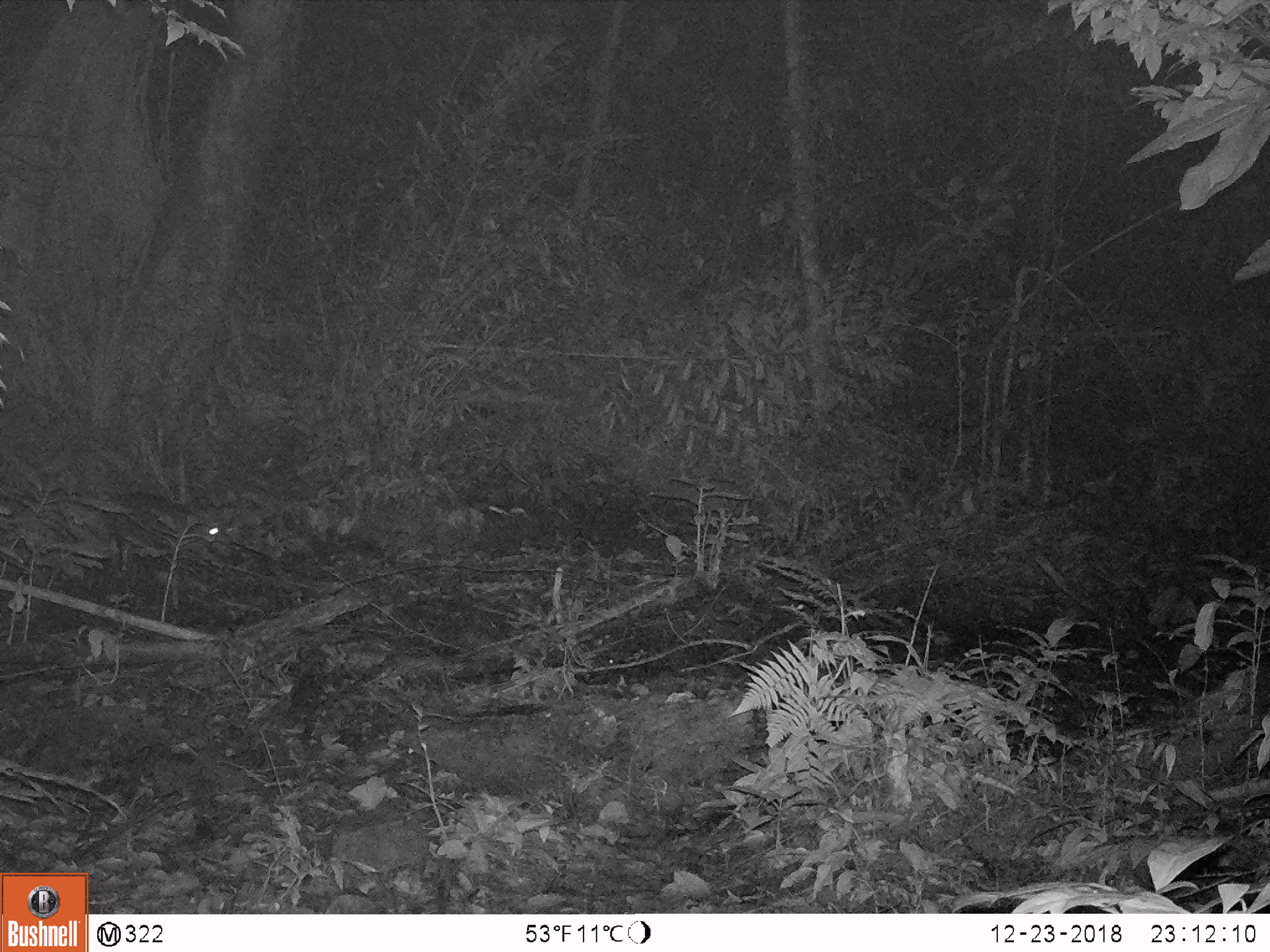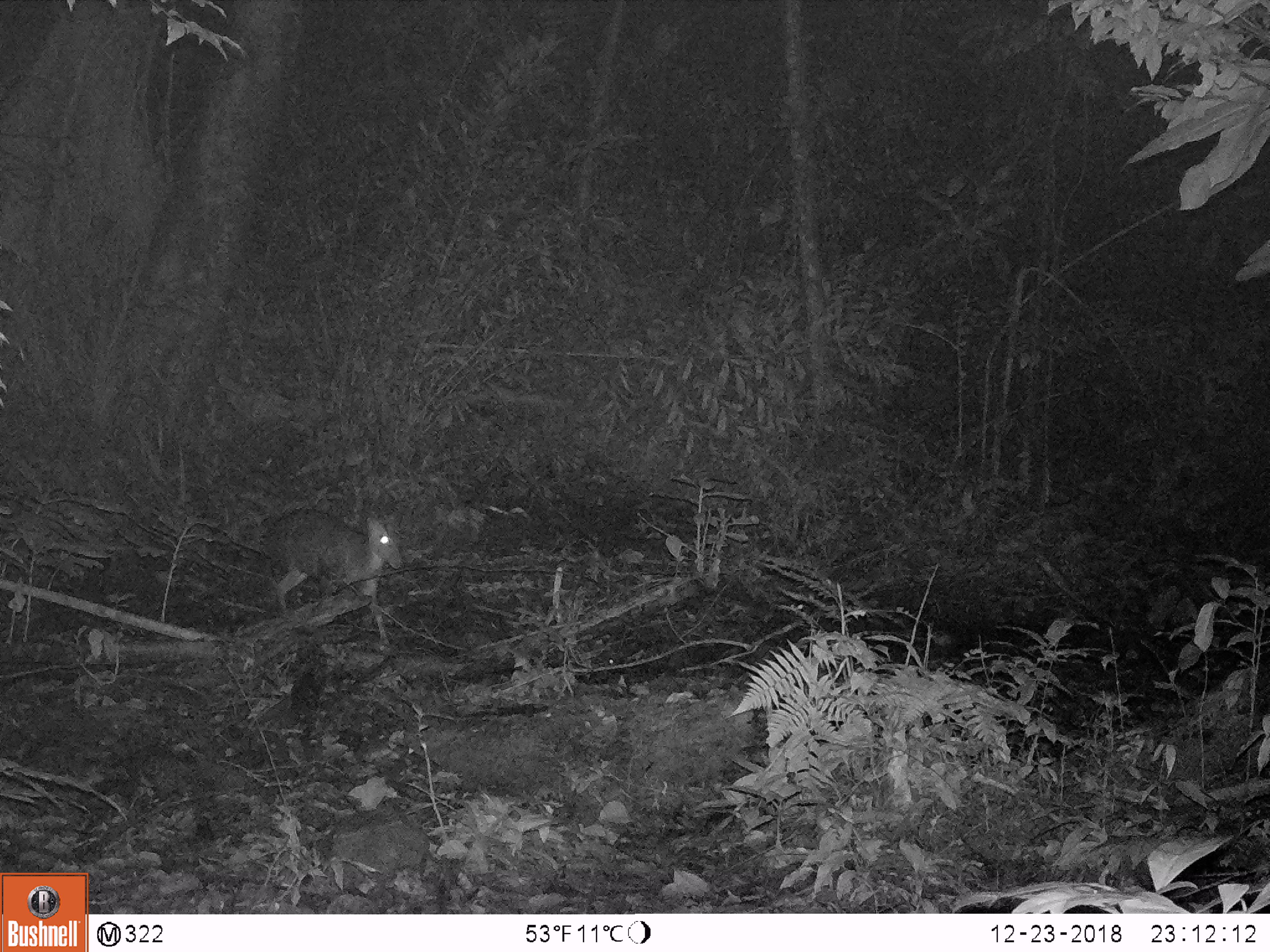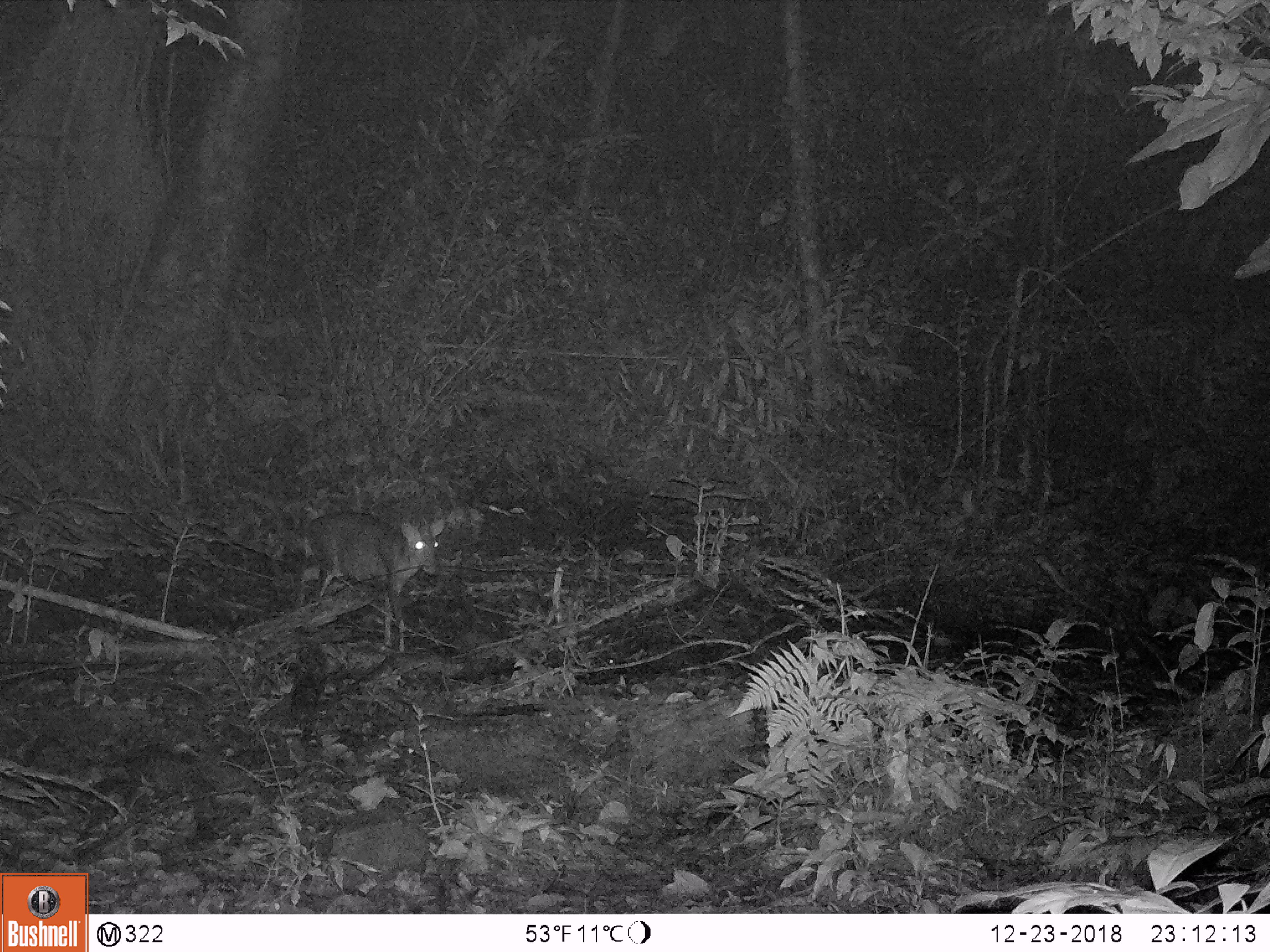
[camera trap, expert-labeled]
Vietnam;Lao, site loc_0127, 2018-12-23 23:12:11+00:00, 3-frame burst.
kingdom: Animalia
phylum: Chordata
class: Mammalia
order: Artiodactyla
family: Cervidae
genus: Muntiacus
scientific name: Muntiacus rooseveltorum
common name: roosevelt's muntjac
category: roosevelts muntjac group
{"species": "roosevelts muntjac group (roosevelt's muntjac) (Muntiacus rooseveltorum)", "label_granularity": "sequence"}